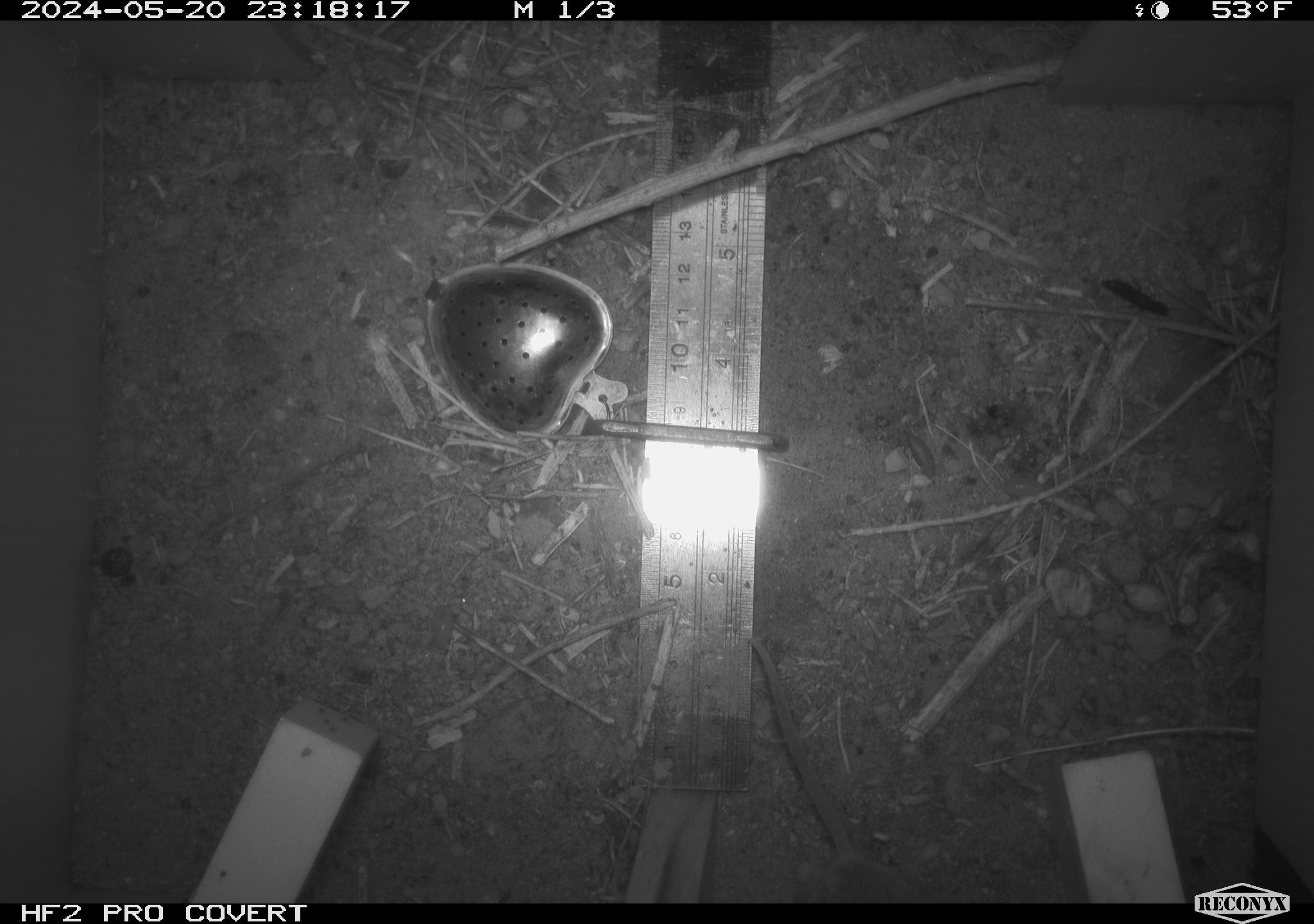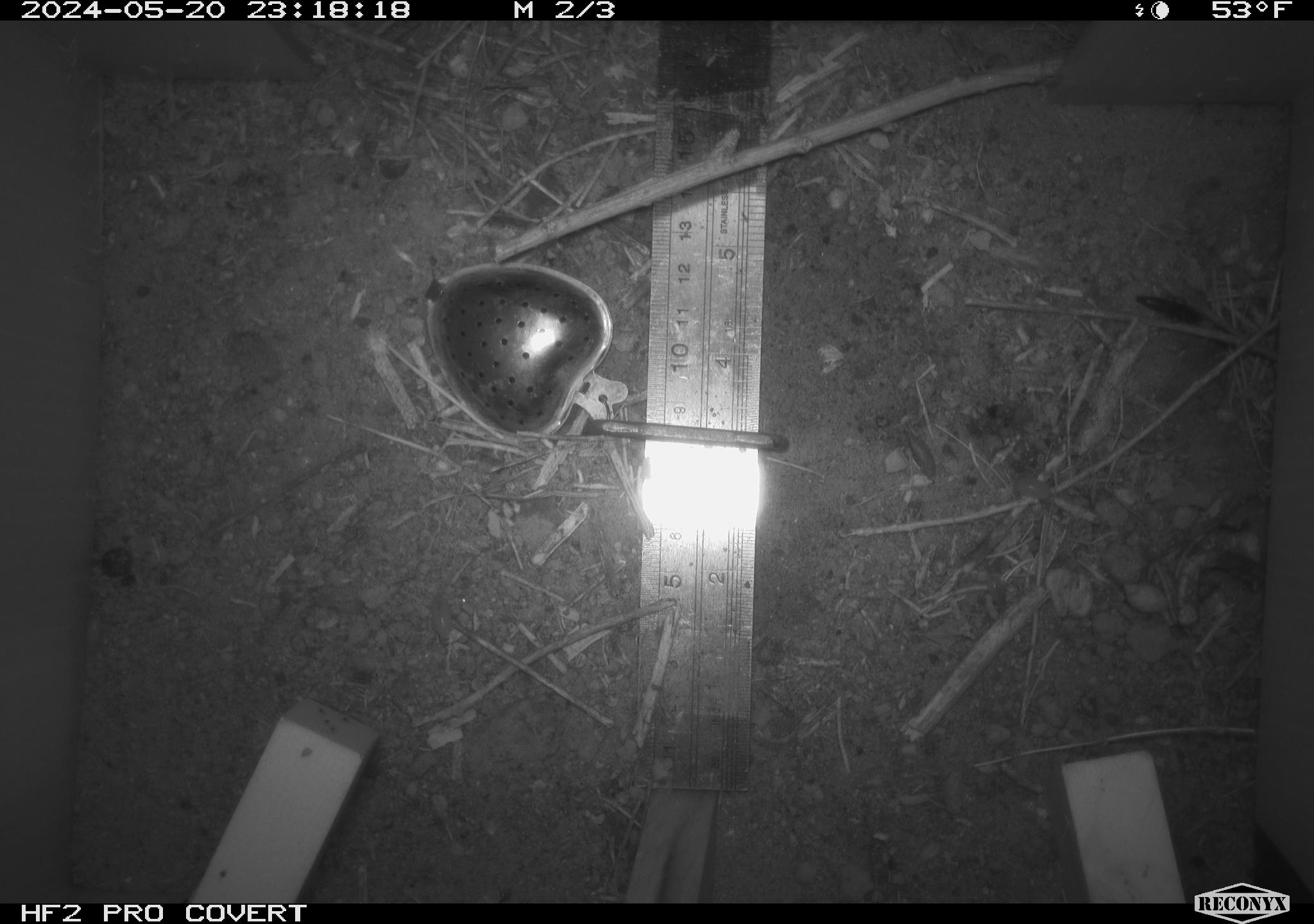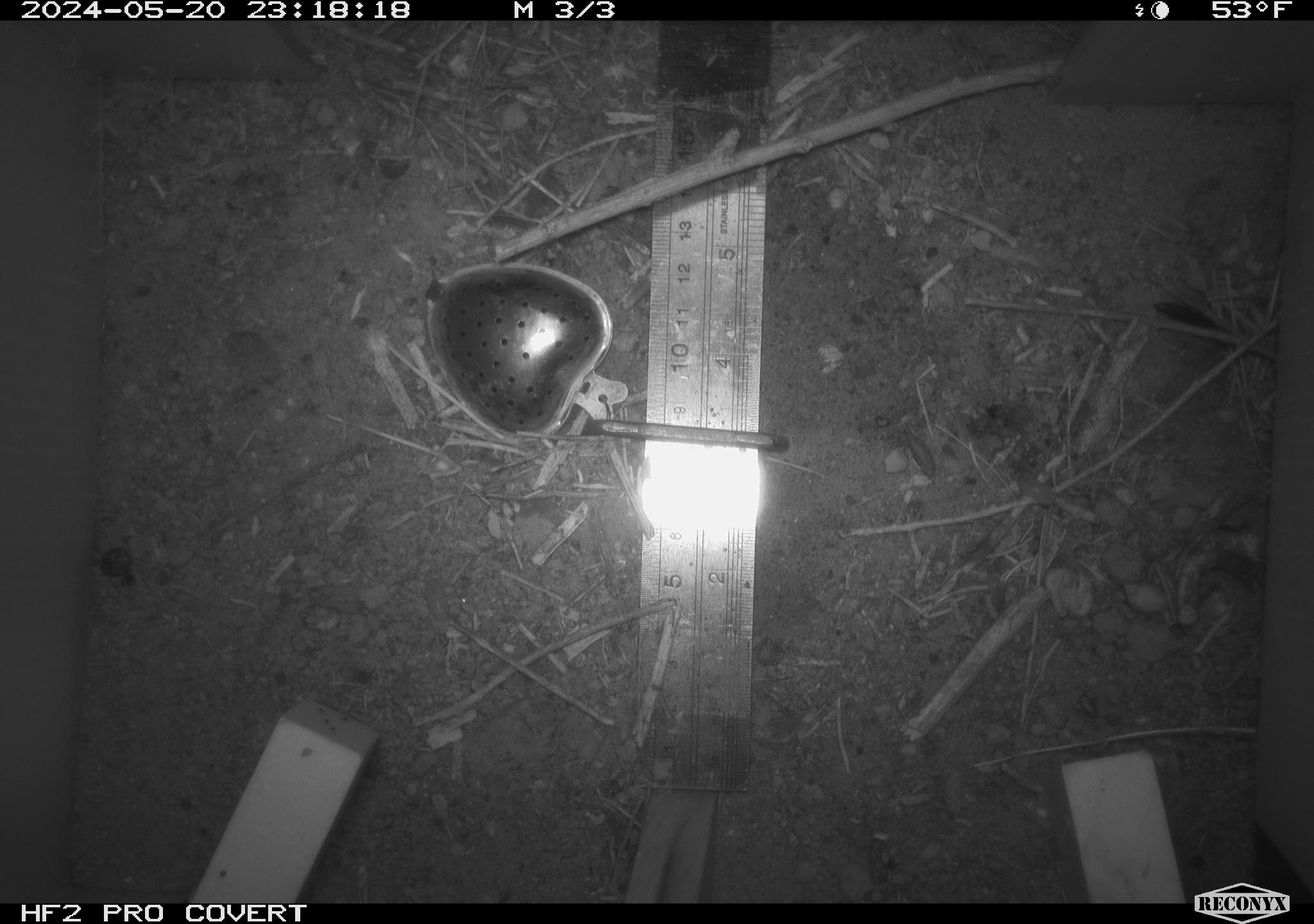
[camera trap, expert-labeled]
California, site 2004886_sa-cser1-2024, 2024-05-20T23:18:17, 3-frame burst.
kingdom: Animalia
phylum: Chordata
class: Mammalia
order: Rodentia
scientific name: Rodentia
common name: rodent